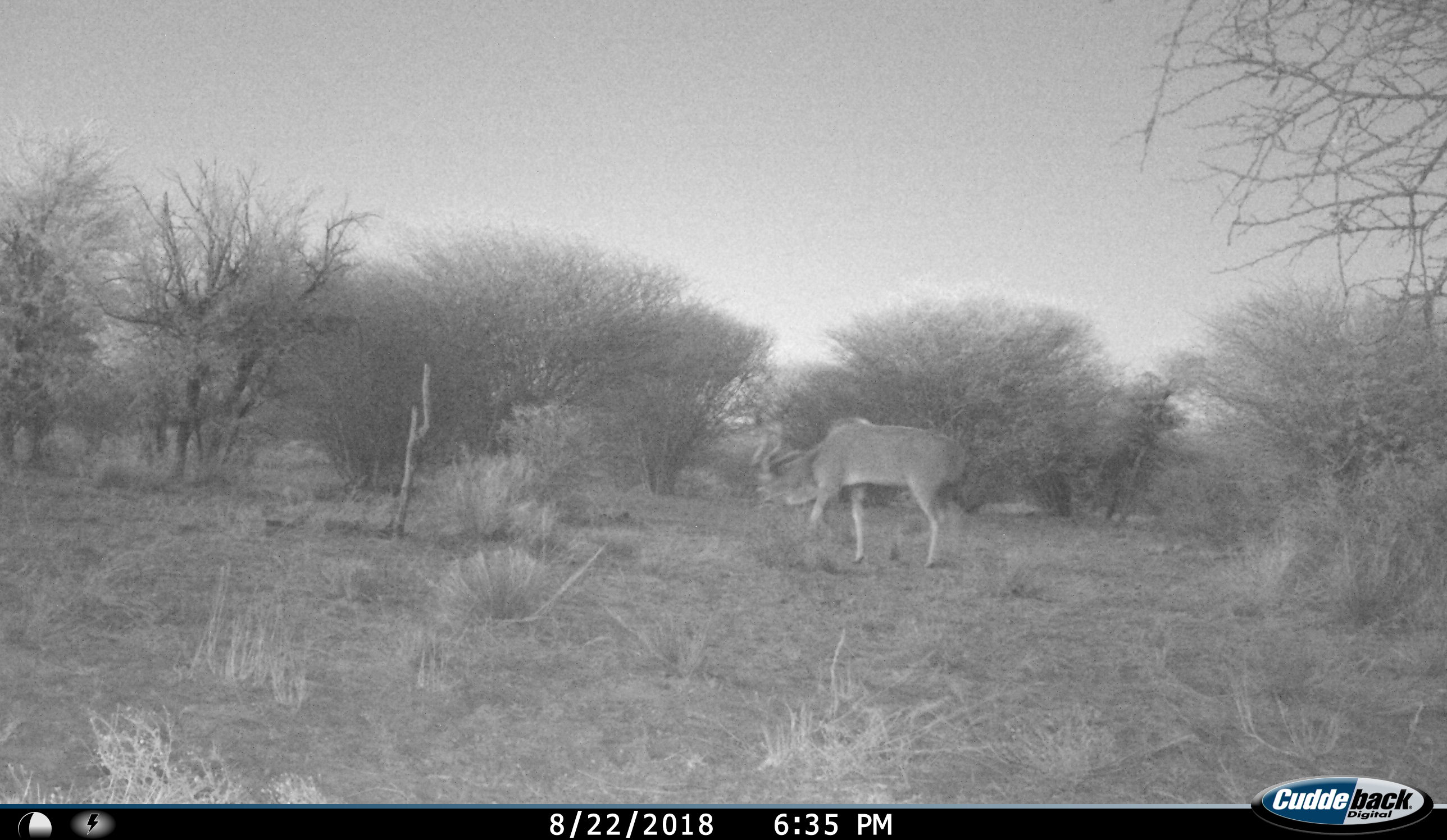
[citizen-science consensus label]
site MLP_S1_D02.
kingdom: Animalia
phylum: Chordata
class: Mammalia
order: Artiodactyla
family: Bovidae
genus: Tragelaphus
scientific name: Tragelaphus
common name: kudu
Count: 1.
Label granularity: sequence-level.